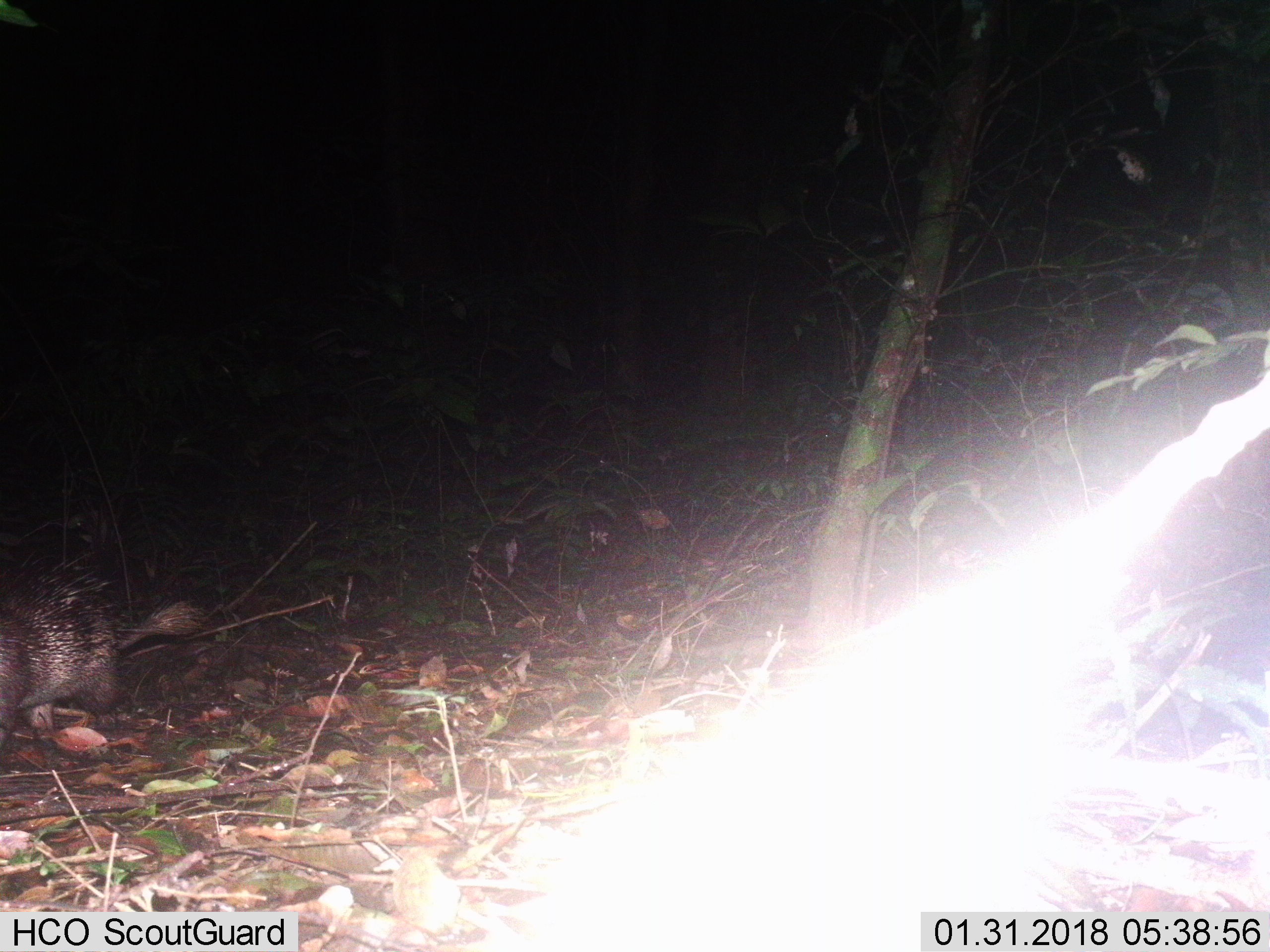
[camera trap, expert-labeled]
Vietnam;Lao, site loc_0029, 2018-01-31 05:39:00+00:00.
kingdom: Animalia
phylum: Chordata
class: Mammalia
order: Rodentia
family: Hystricidae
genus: Atherurus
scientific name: Atherurus macrourus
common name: asiatic brush-tailed porcupine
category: asiatic brush tailed porcupine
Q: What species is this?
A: Asiatic brush tailed porcupine (asiatic brush-tailed porcupine) (Atherurus macrourus).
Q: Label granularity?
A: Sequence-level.